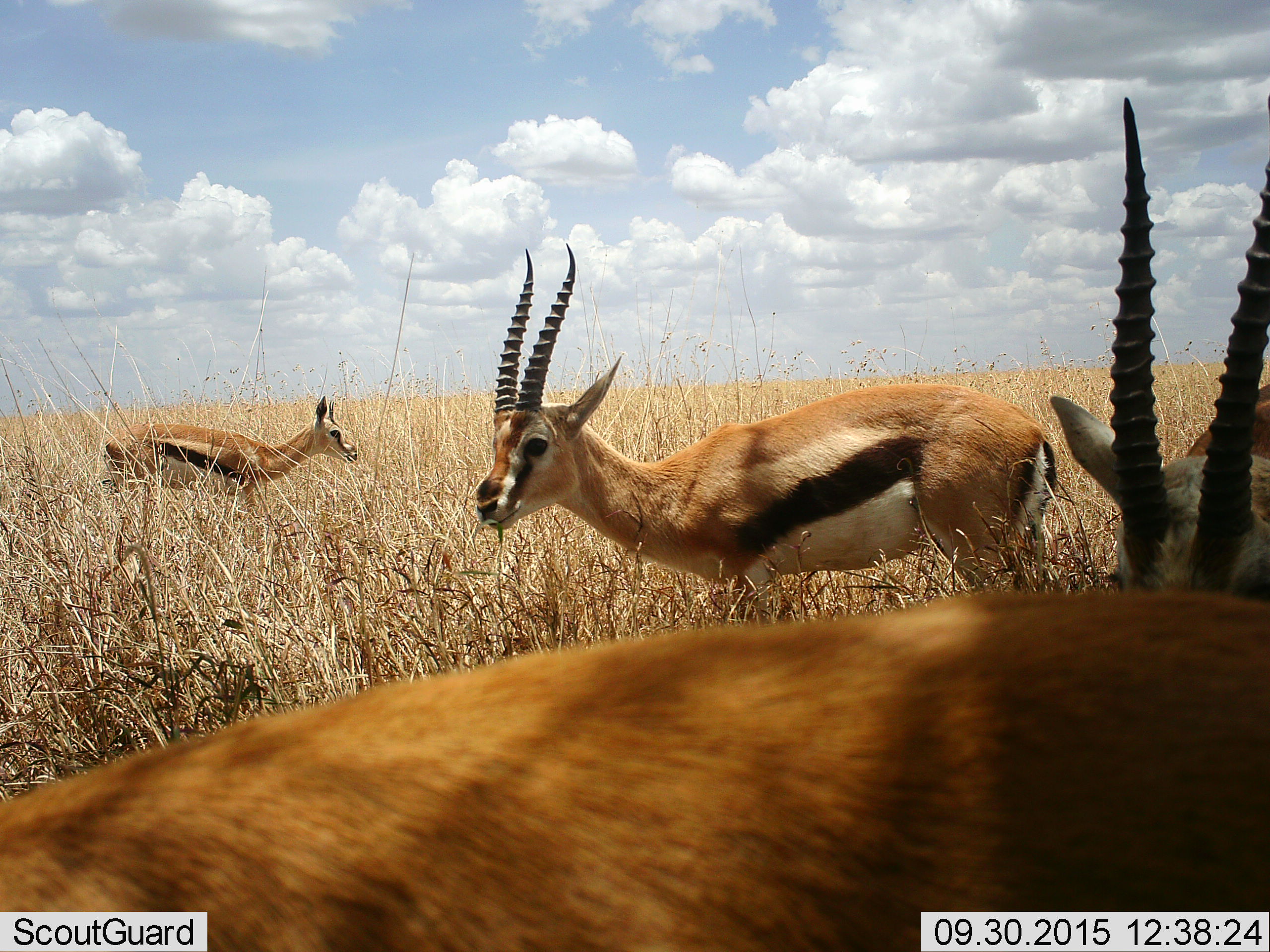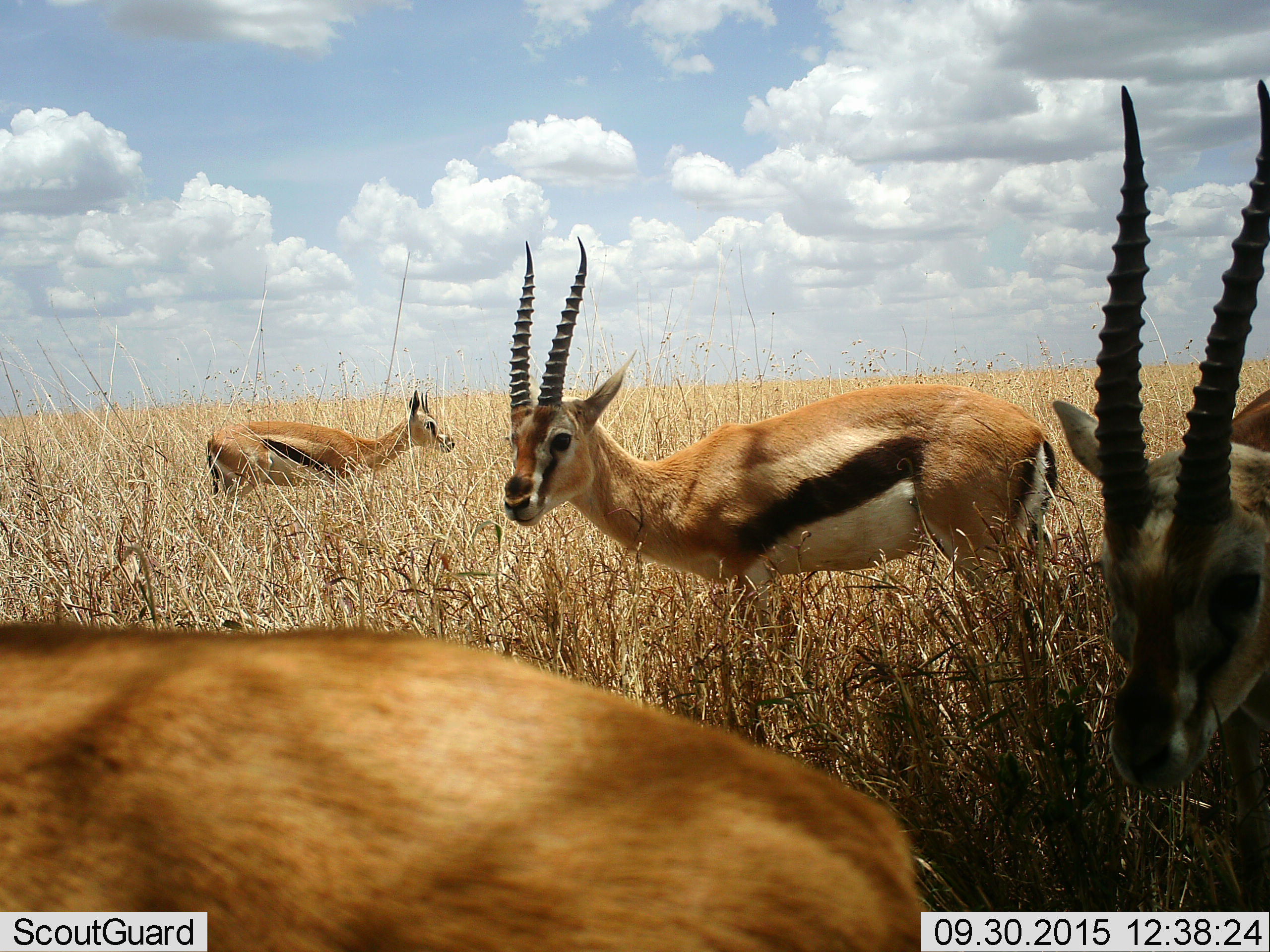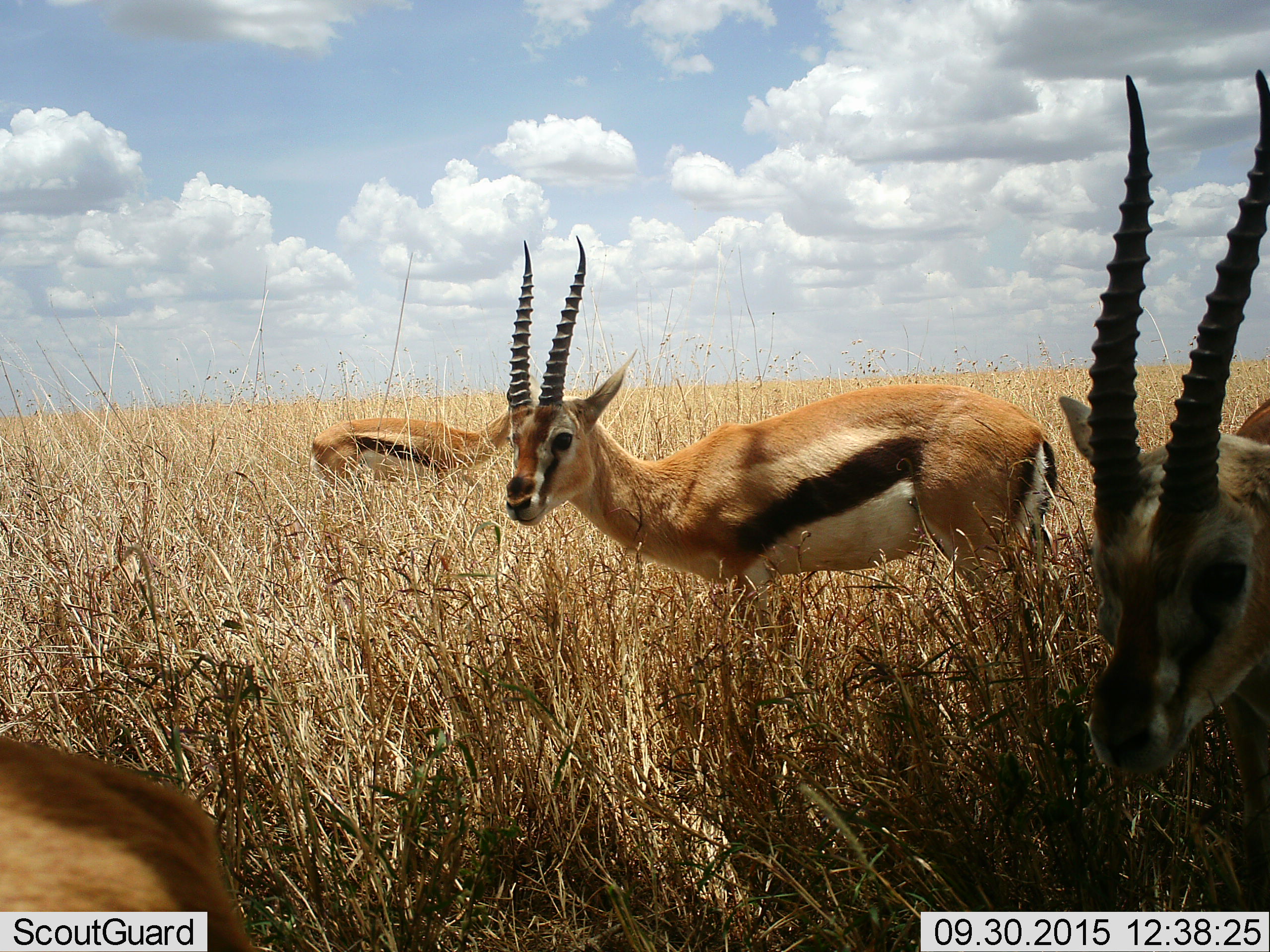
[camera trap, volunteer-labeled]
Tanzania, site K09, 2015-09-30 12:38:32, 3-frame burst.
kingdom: Animalia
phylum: Chordata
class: Mammalia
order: Artiodactyla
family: Bovidae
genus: Eudorcas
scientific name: Eudorcas thomsonii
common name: thomson's gazelle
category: gazellethomsons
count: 4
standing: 100%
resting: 0%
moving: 67%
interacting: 0%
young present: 0%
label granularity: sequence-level